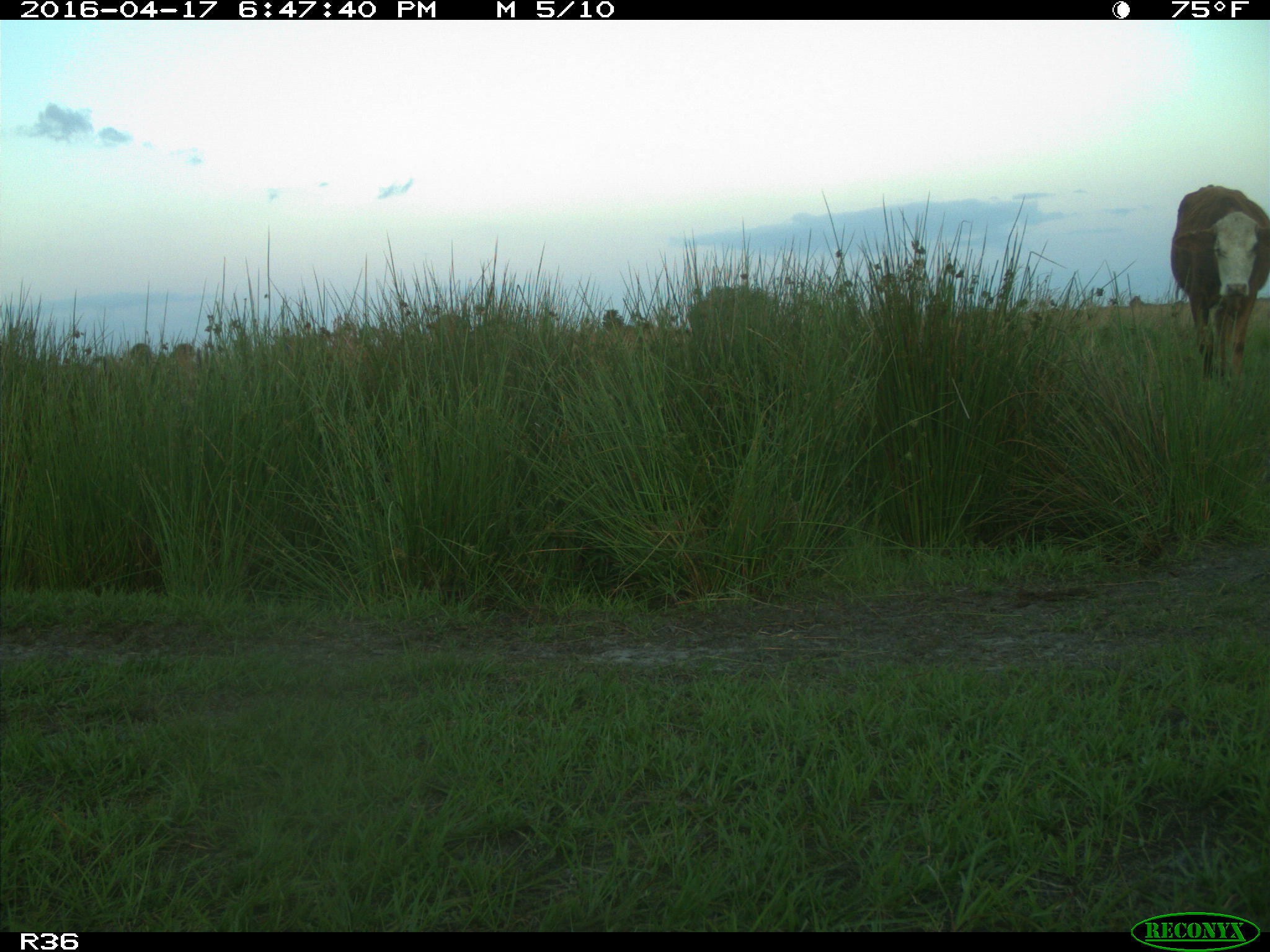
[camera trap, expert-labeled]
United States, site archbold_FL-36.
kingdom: Animalia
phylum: Chordata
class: Mammalia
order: Artiodactyla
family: Bovidae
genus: Bos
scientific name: Bos taurus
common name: domestic cow